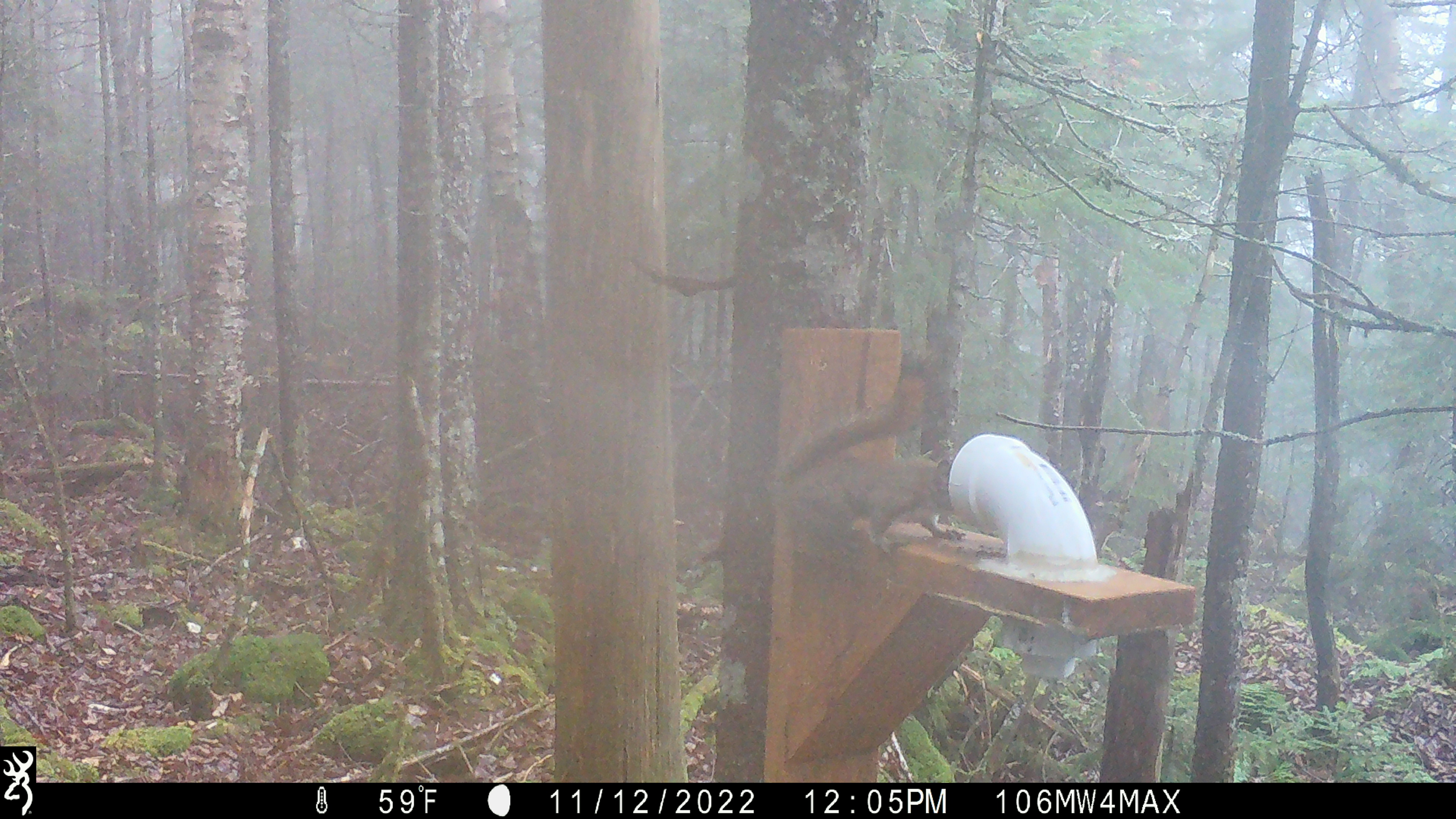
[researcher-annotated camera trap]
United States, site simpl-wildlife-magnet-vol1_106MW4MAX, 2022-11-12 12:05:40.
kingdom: Animalia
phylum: Chordata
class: Mammalia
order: Rodentia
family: Sciuridae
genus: Tamiasciurus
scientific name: Tamiasciurus hudsonicus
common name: red squirrel